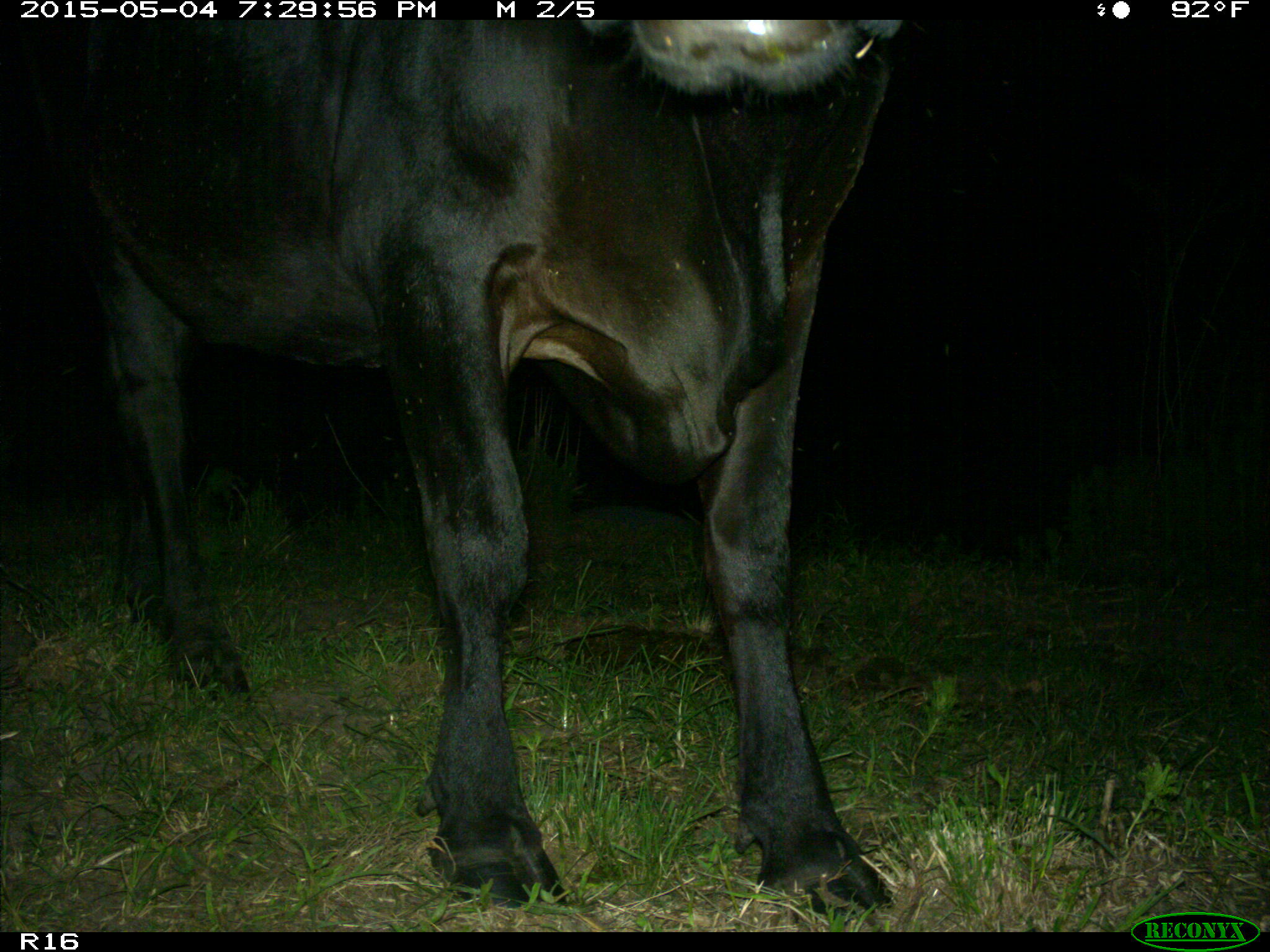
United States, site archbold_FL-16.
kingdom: Animalia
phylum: Chordata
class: Mammalia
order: Artiodactyla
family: Bovidae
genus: Bos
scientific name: Bos taurus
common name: domestic cow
Bos taurus (domestic cow).